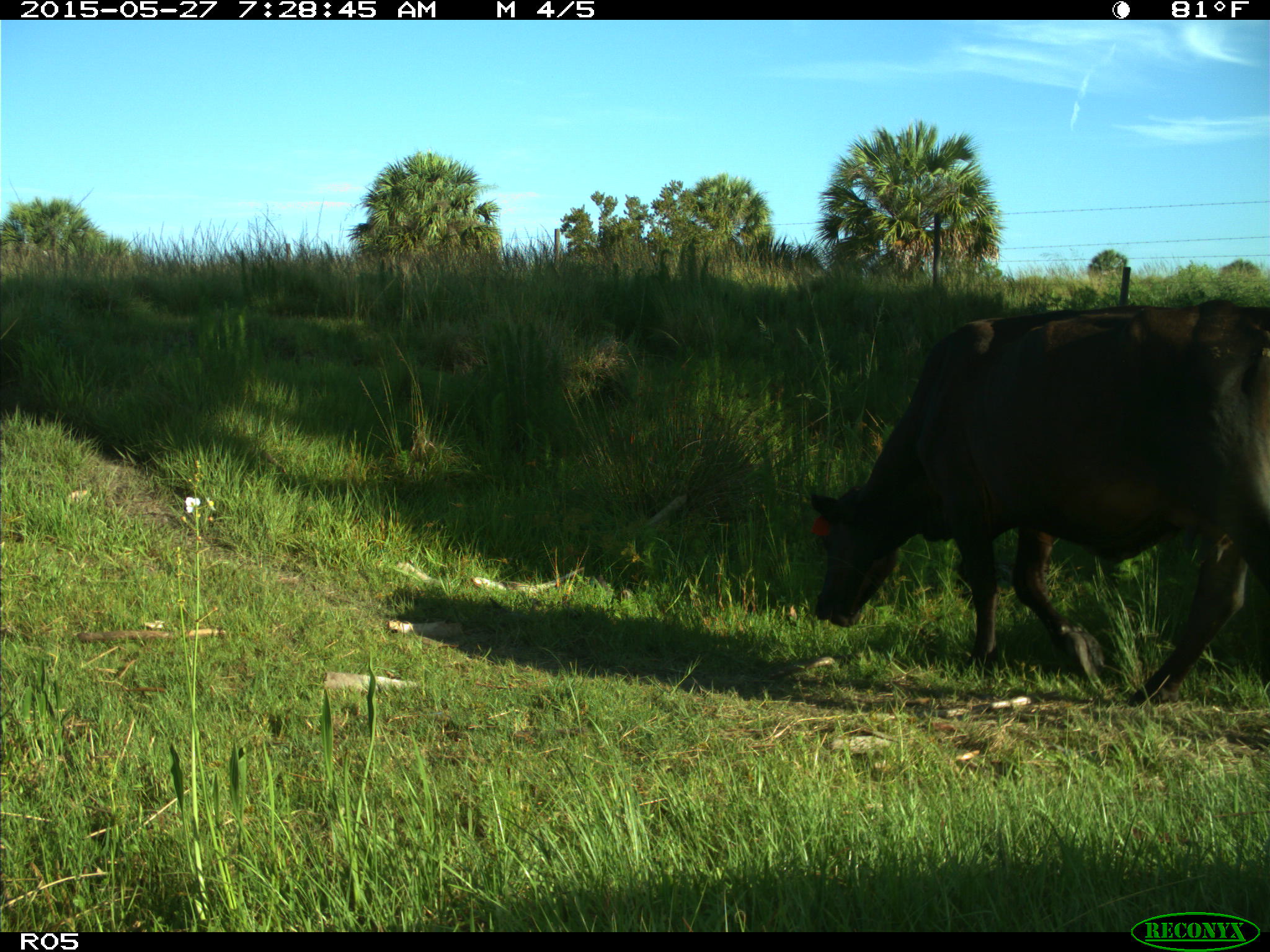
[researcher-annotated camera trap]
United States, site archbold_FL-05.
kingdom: Animalia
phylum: Chordata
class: Mammalia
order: Artiodactyla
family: Bovidae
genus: Bos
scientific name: Bos taurus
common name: domestic cow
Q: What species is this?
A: Bos taurus (domestic cow).